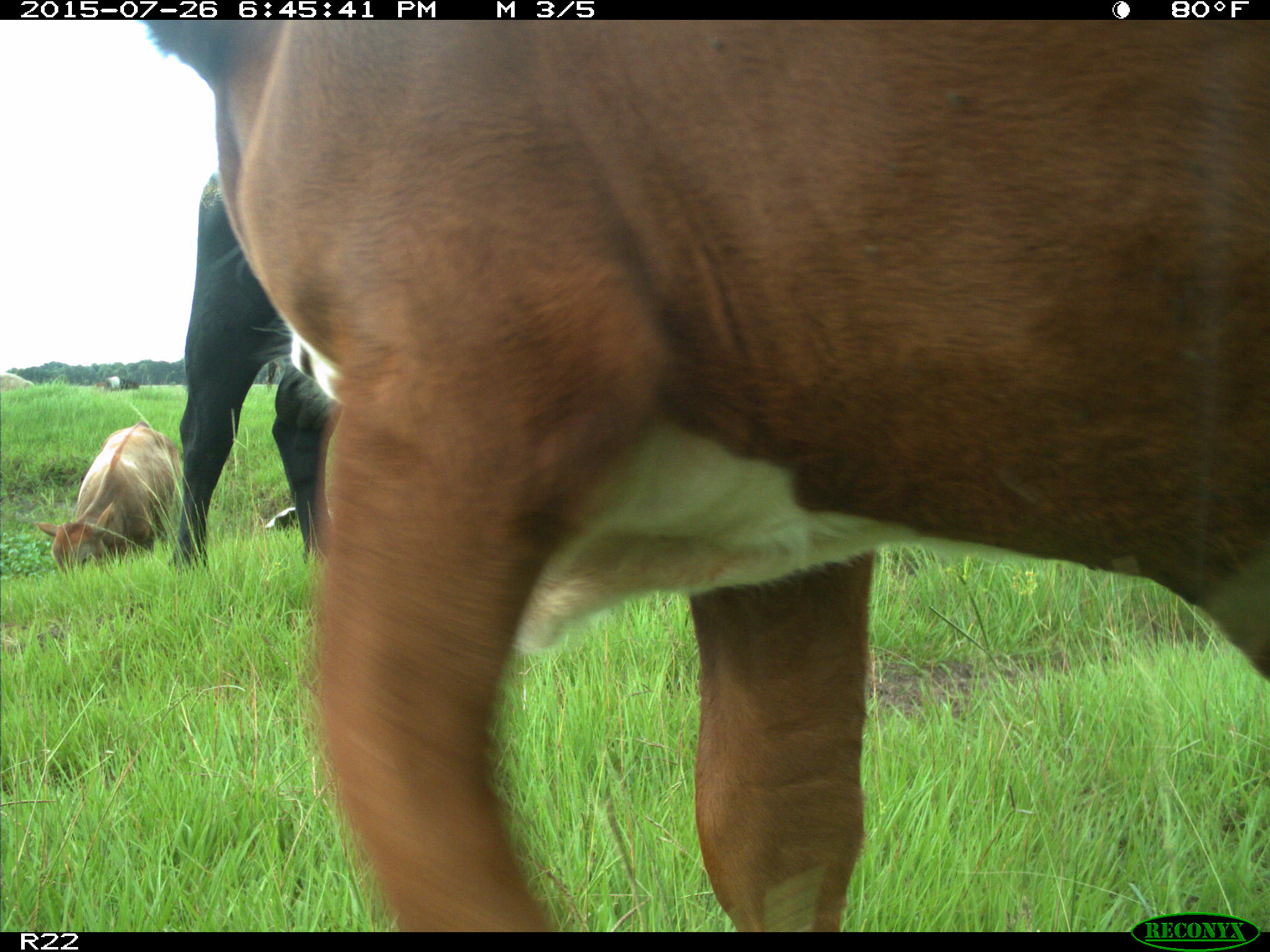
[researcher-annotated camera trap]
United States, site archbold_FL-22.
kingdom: Animalia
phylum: Chordata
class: Mammalia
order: Artiodactyla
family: Bovidae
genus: Bos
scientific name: Bos taurus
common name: domestic cow